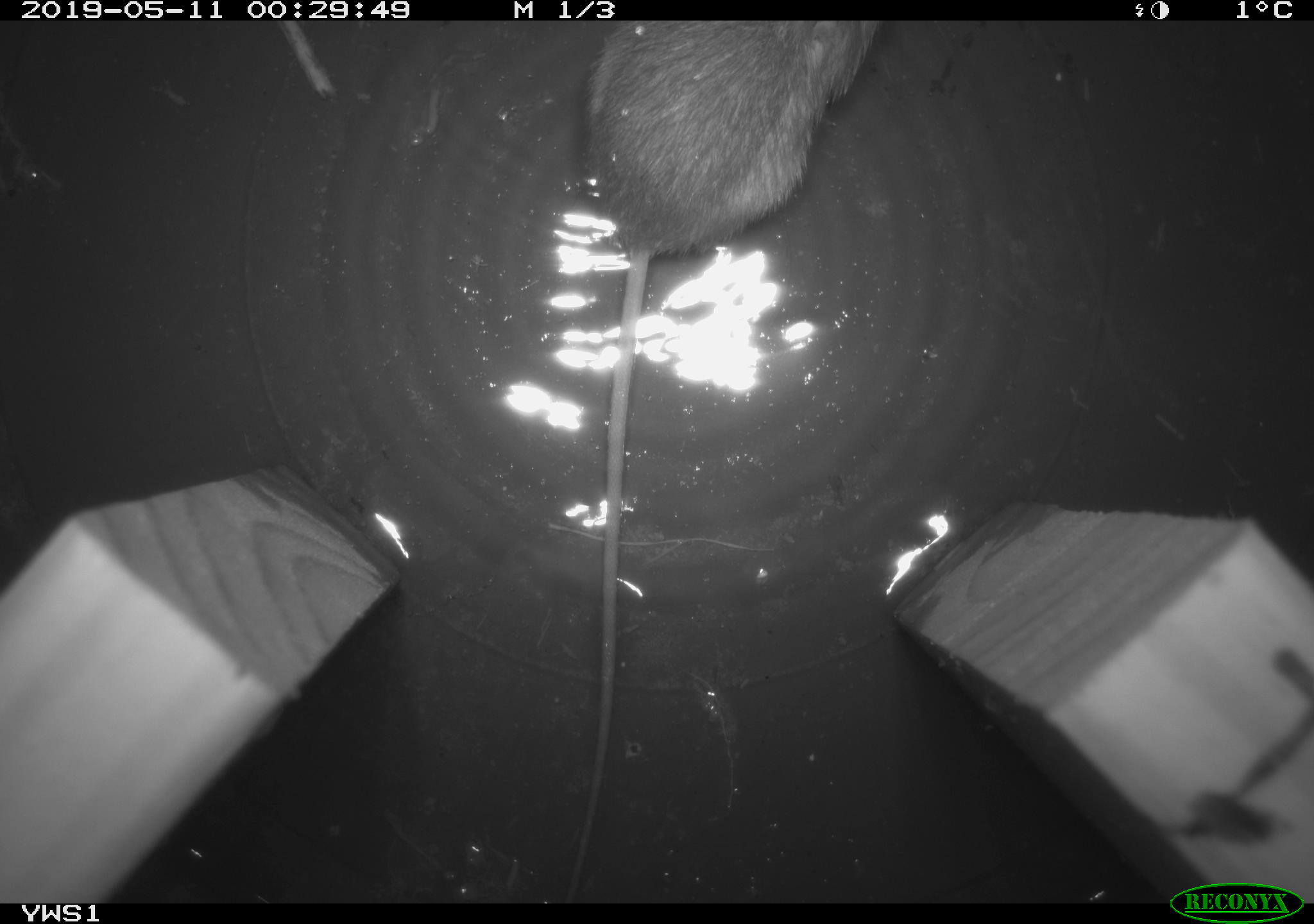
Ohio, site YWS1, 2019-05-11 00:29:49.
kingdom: Animalia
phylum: Chordata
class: Mammalia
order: Rodentia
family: Zapodidae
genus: Napaeozapus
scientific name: Napaeozapus insignis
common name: woodland jumping mouse